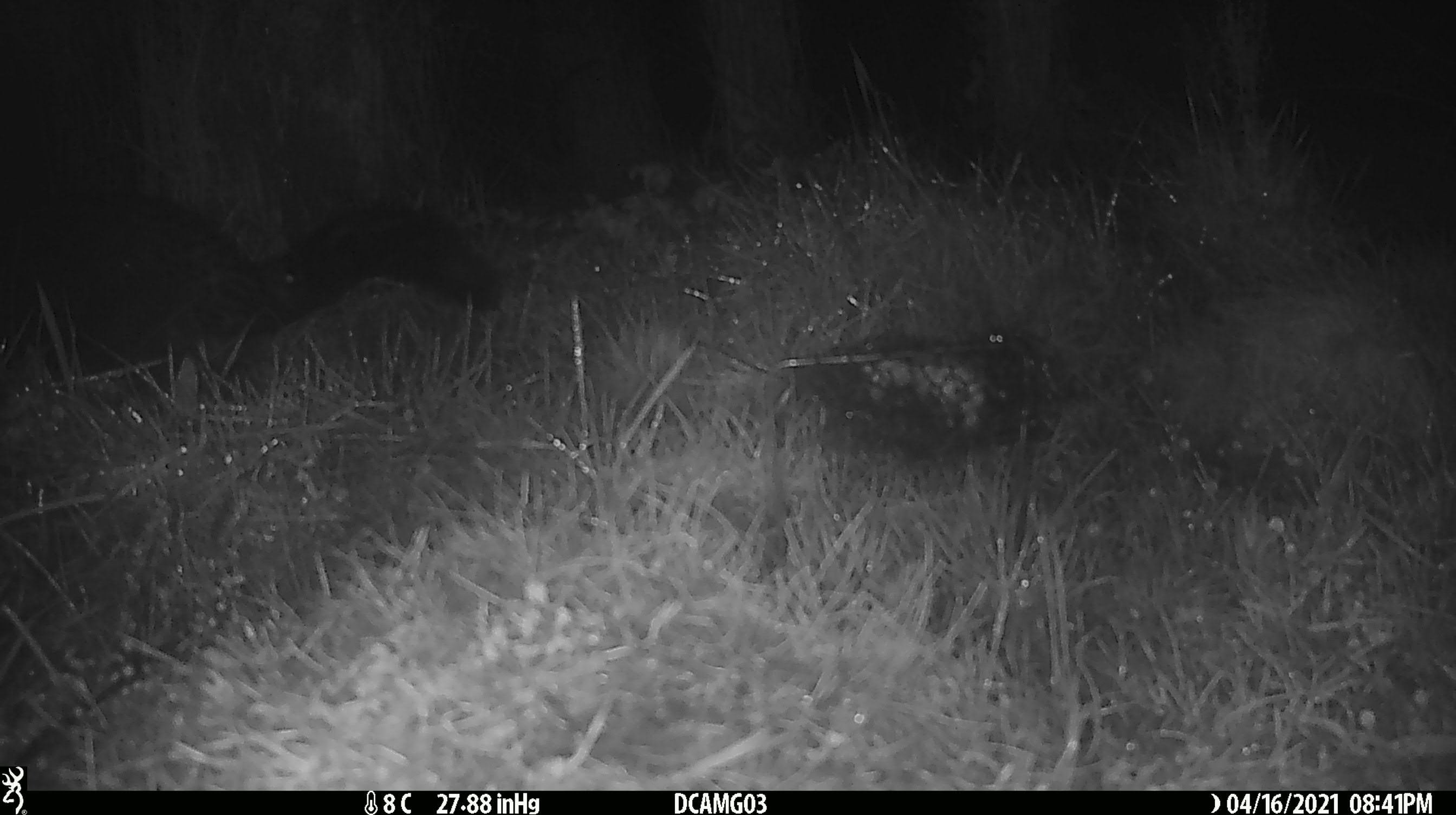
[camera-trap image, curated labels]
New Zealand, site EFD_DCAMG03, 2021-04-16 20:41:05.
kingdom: Animalia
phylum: Chordata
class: Mammalia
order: Diprotodontia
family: Phalangeridae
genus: Trichosurus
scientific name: Trichosurus vulpecula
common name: common brushtail possum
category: possum